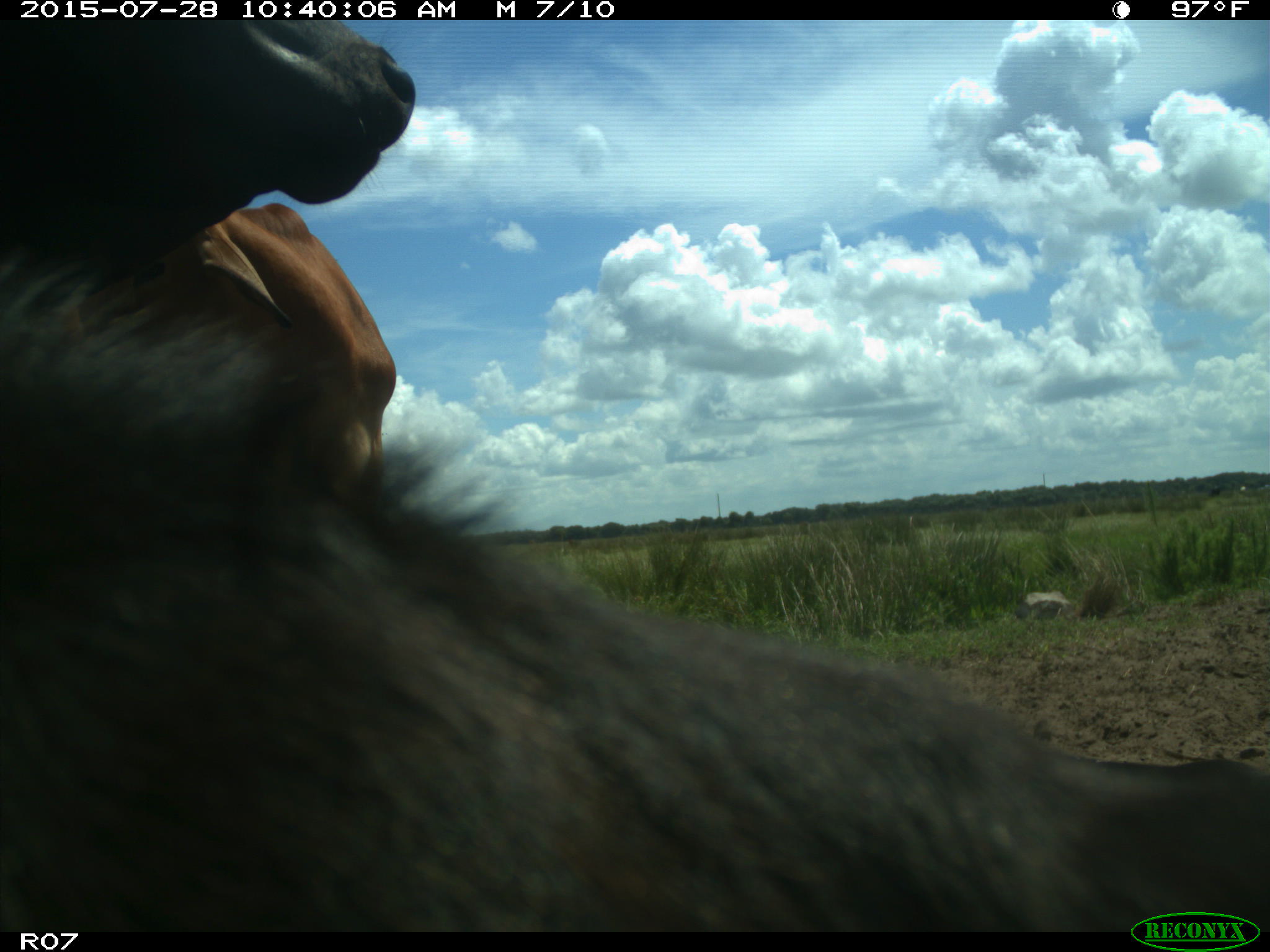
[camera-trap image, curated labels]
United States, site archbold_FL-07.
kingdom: Animalia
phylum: Chordata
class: Mammalia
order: Artiodactyla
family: Bovidae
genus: Bos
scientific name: Bos taurus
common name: domestic cow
Bos taurus (domestic cow).